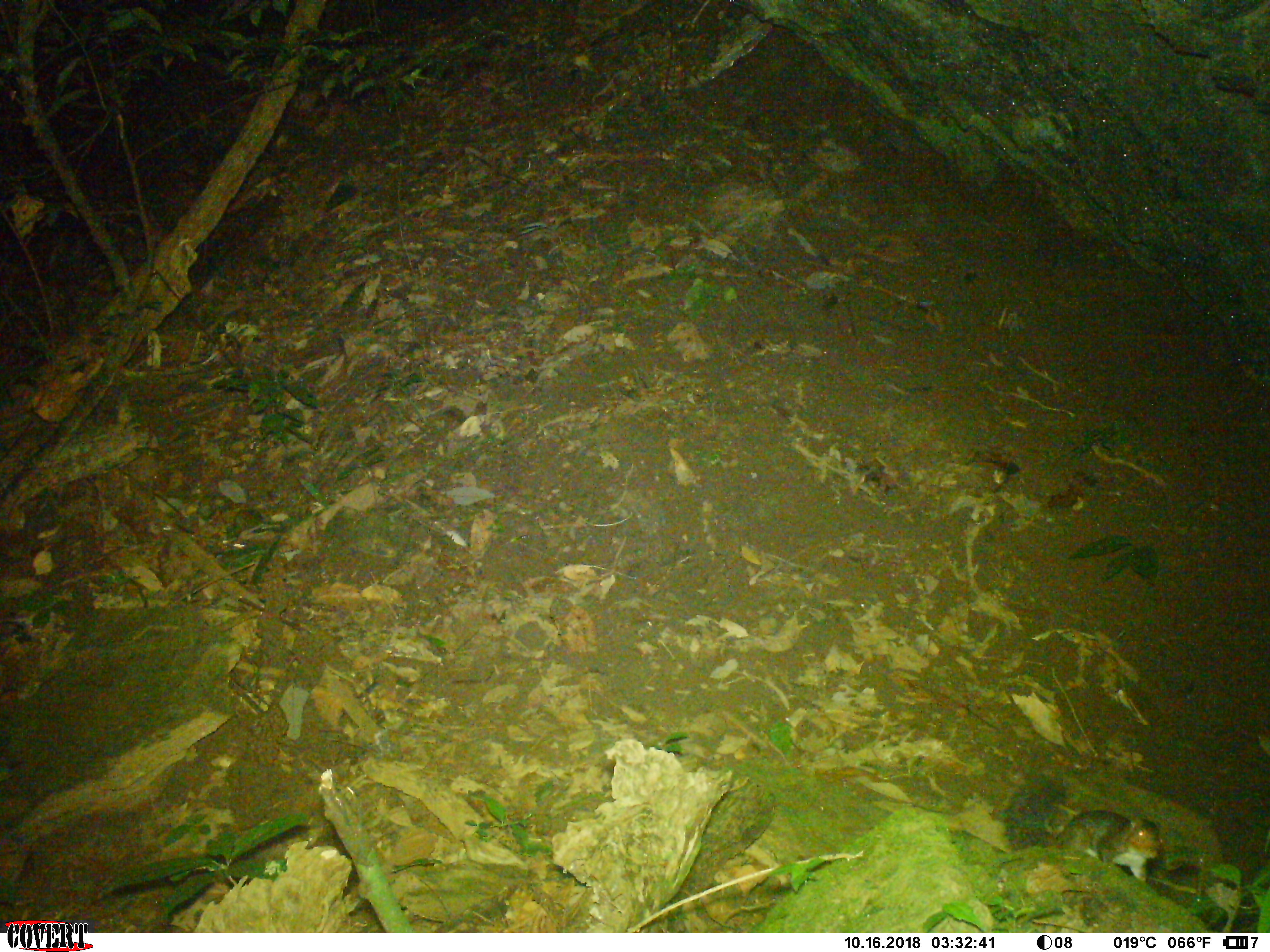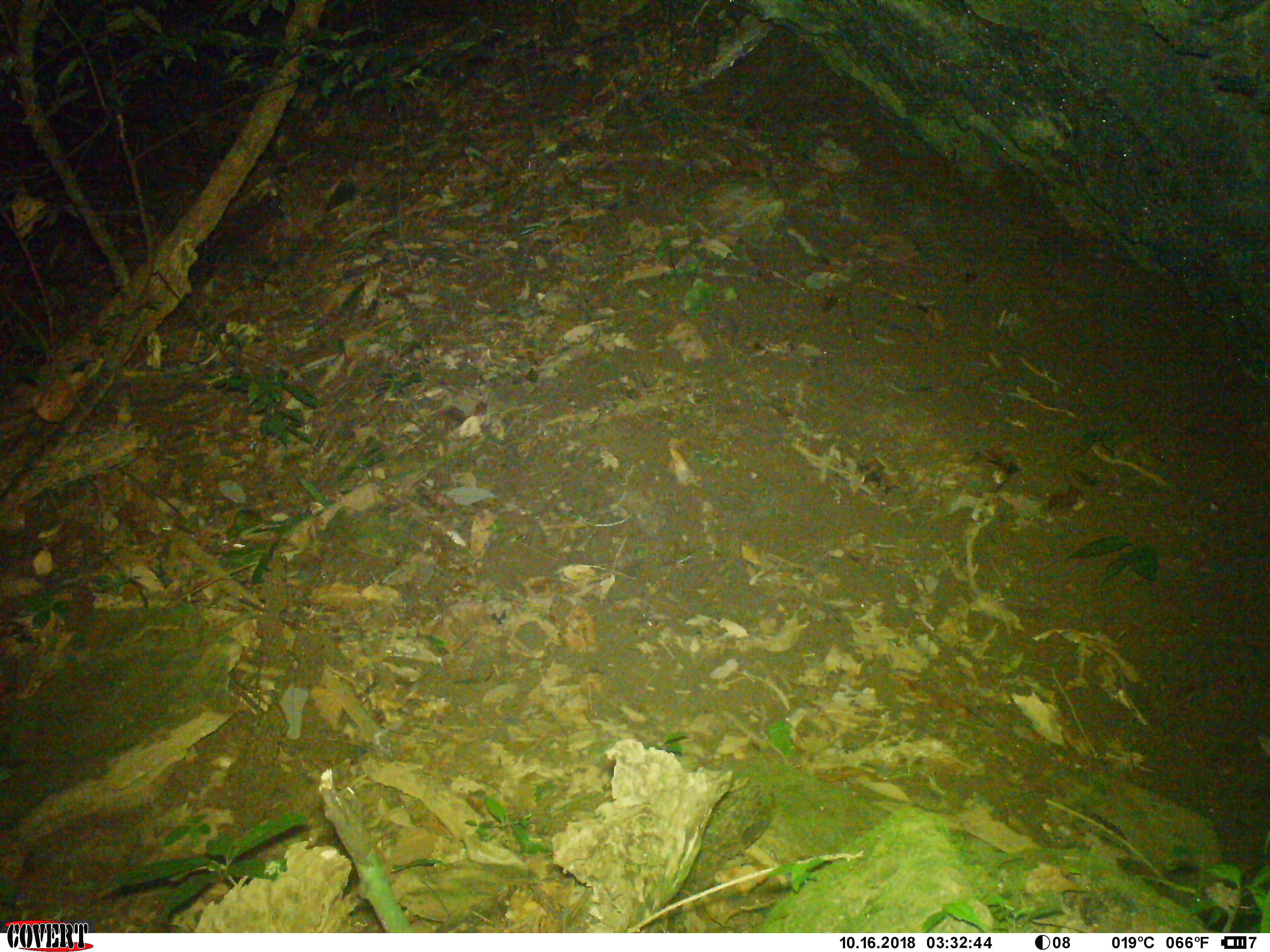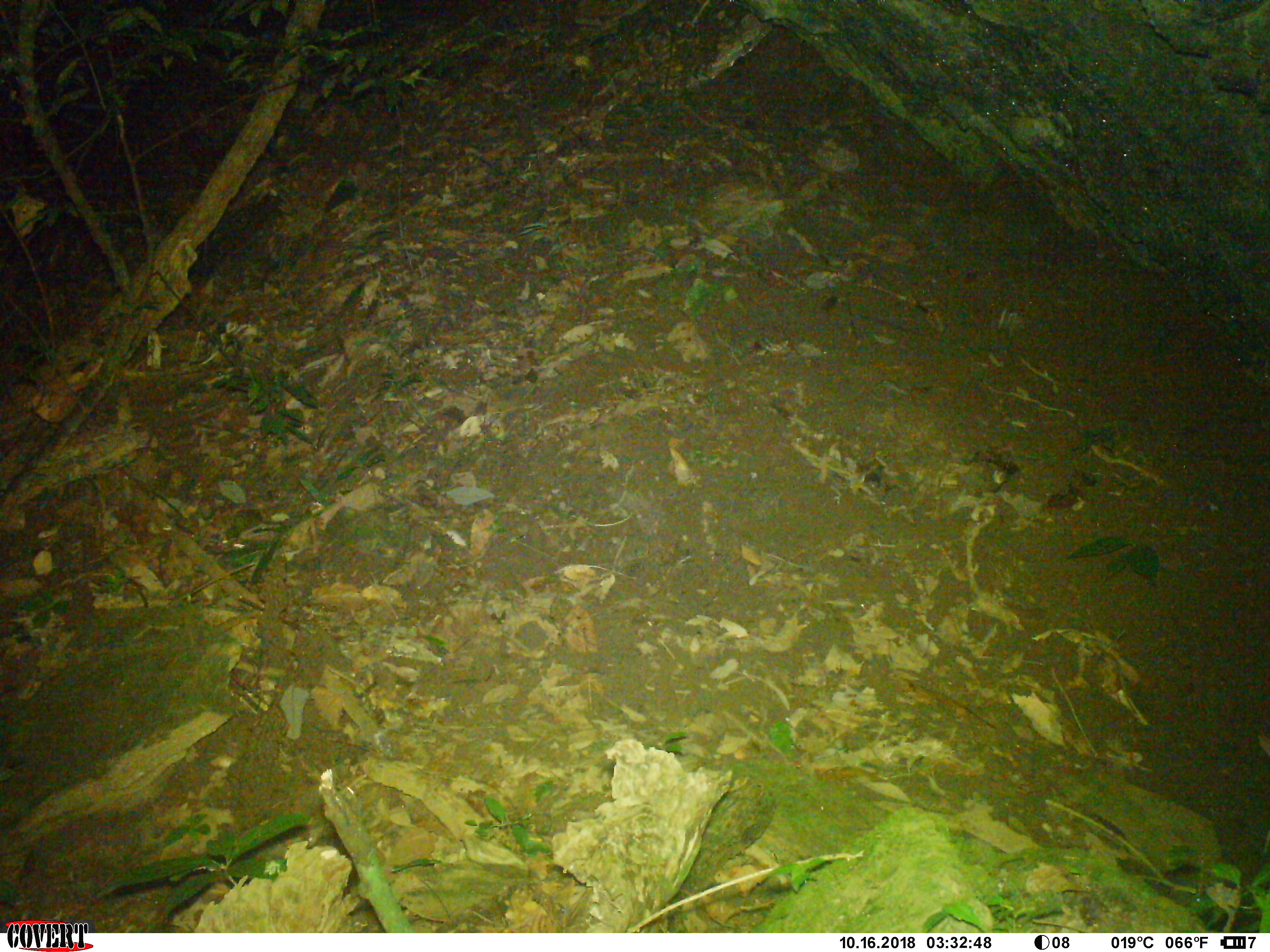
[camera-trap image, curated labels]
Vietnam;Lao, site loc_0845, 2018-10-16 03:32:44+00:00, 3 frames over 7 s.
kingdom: Animalia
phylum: Chordata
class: Mammalia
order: Rodentia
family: Sciuridae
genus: Dremomys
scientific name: Dremomys rufigenis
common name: red-cheeked squirrel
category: red cheeked squirrel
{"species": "red cheeked squirrel (red-cheeked squirrel) (Dremomys rufigenis)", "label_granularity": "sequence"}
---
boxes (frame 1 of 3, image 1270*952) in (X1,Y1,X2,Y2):
red cheeked squirrel: (1003,776,1164,882)